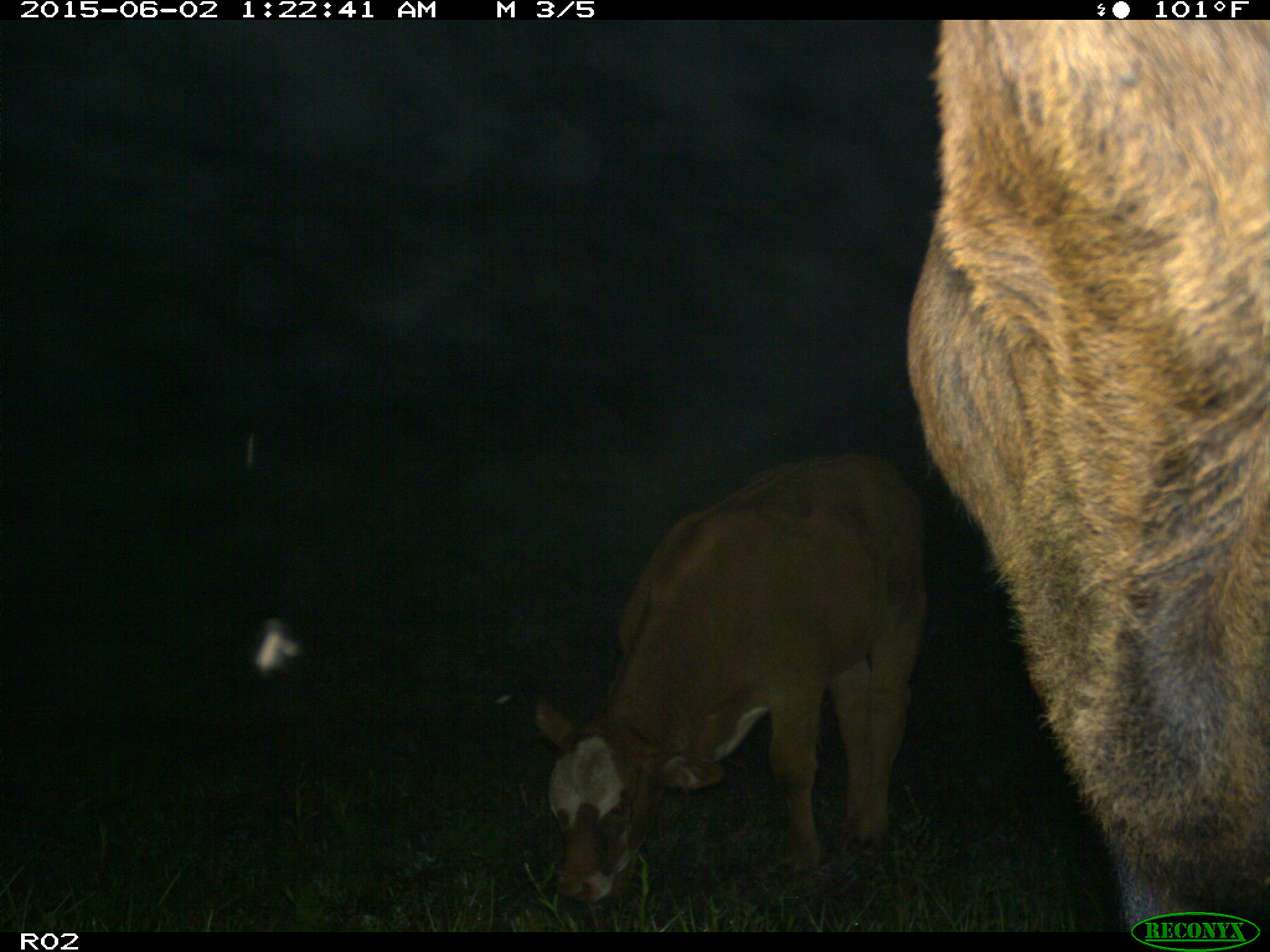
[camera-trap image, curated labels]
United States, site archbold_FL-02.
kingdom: Animalia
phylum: Chordata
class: Mammalia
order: Artiodactyla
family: Bovidae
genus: Bos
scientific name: Bos taurus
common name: domestic cow